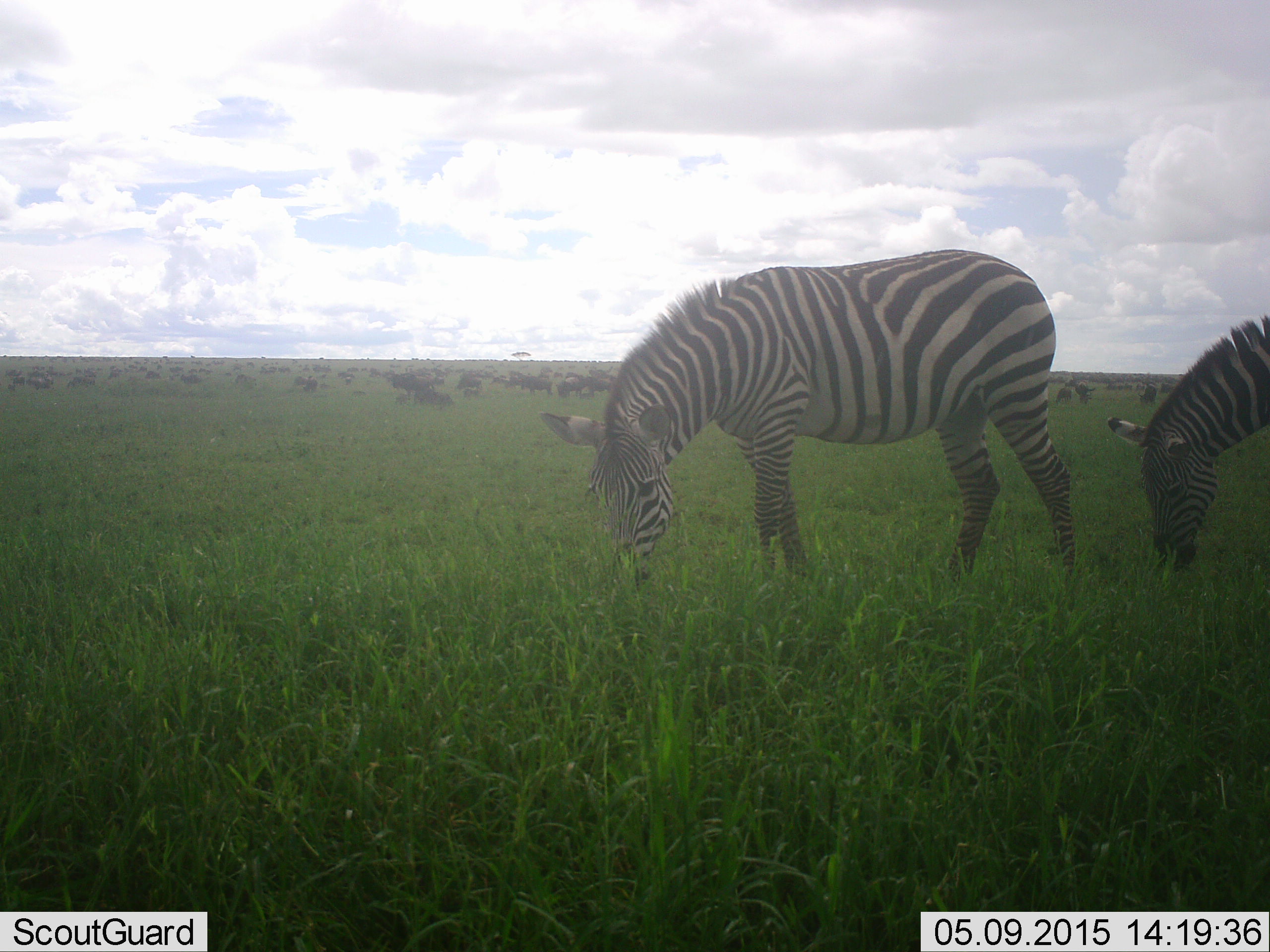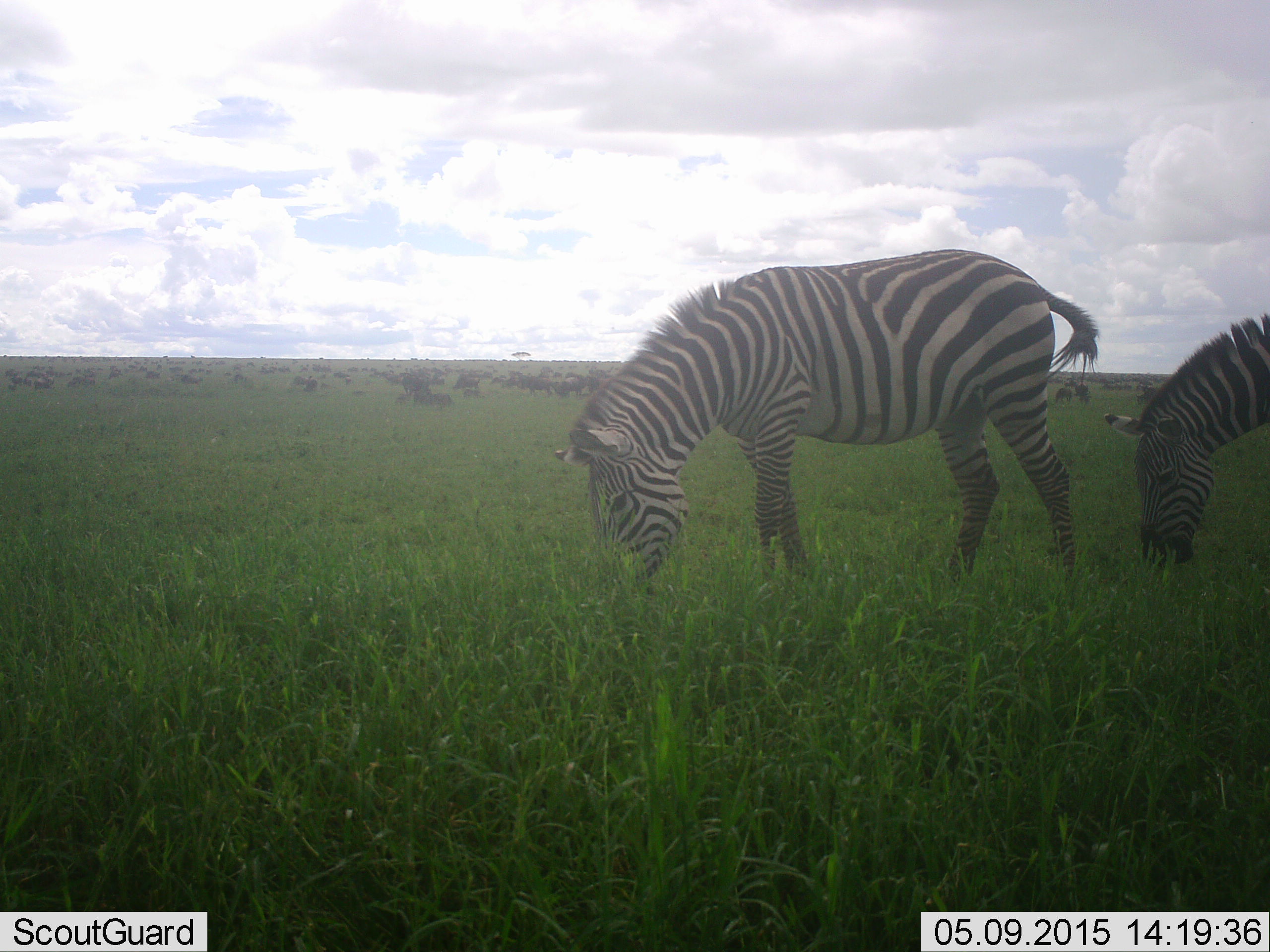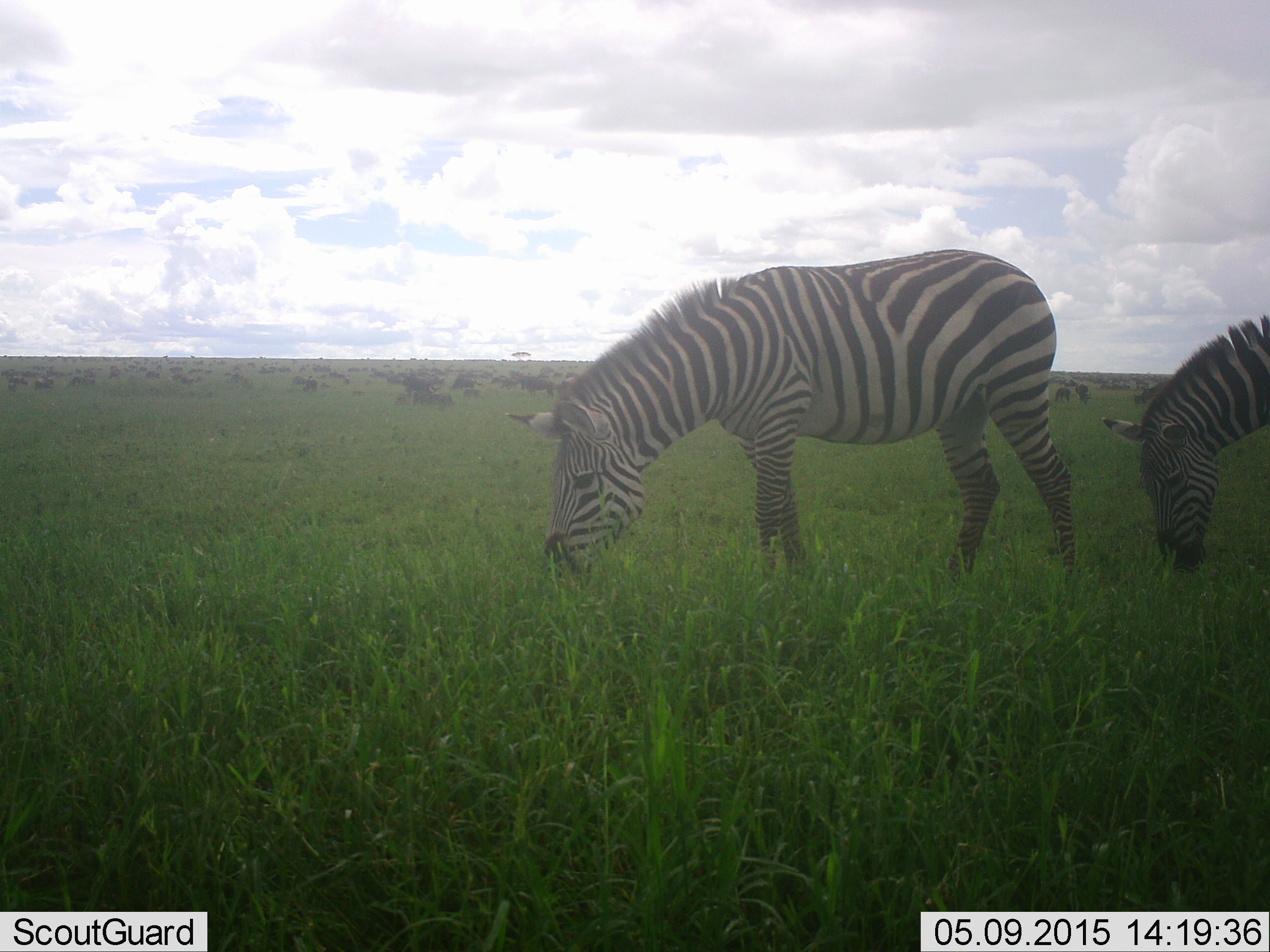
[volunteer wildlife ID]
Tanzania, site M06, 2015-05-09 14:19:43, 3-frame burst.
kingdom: Animalia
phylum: Chordata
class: Mammalia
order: Artiodactyla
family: Bovidae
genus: Connochaetes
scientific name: Connochaetes taurinus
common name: blue wildebeest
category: wildebeest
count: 51+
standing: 70%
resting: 20%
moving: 60%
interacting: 10%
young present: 0%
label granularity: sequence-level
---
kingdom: Animalia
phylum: Chordata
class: Mammalia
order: Perissodactyla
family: Equidae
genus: Equus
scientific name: Equus quagga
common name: plains zebra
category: zebra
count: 2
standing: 16%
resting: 0%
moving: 5%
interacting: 0%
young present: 0%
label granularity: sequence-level